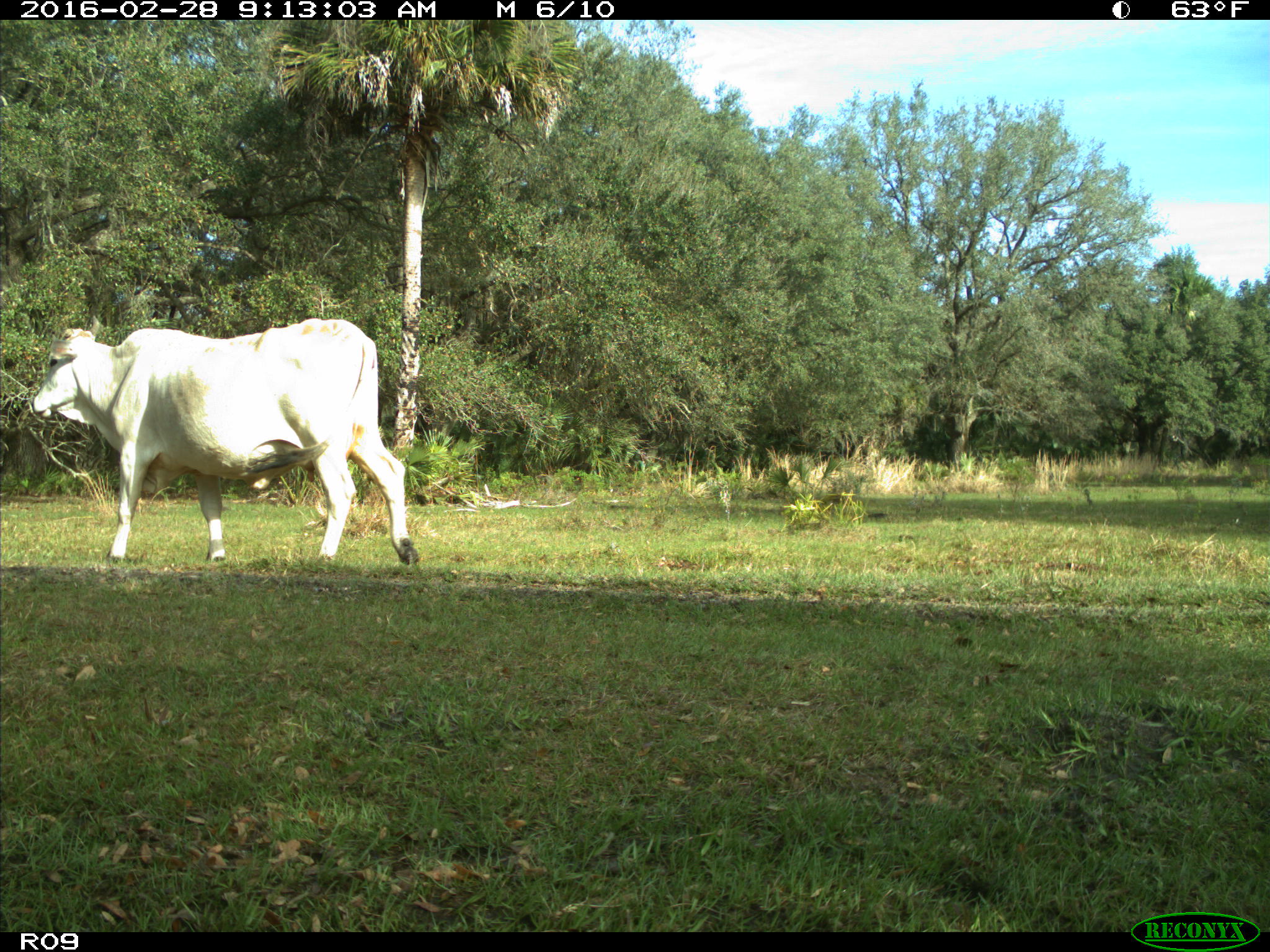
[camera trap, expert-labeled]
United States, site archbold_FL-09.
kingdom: Animalia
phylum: Chordata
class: Mammalia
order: Artiodactyla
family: Bovidae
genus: Bos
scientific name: Bos taurus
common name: domestic cow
Bos taurus (domestic cow).